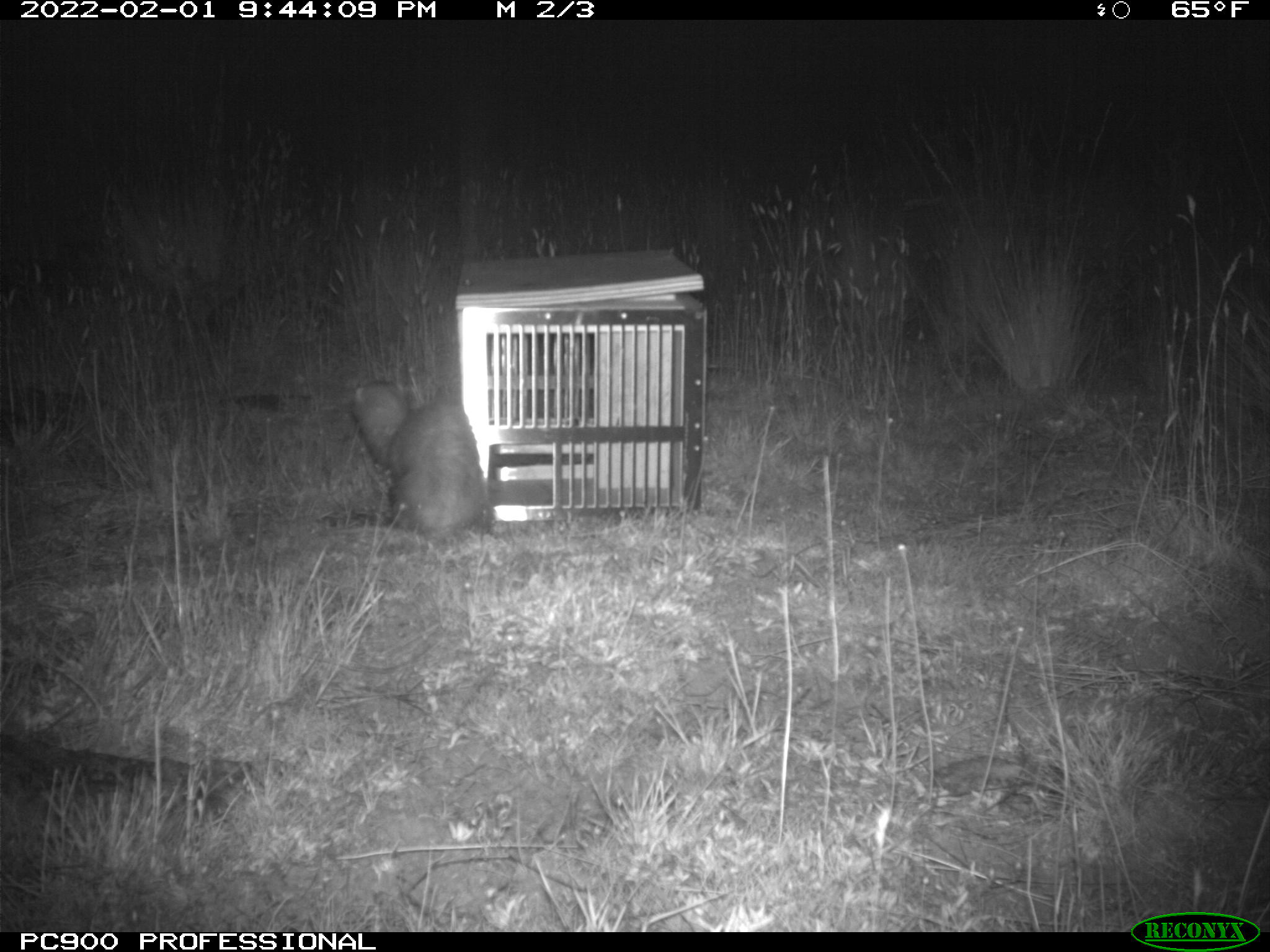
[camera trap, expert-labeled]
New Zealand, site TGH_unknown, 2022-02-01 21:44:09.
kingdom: Animalia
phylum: Chordata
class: Mammalia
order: Carnivora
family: Mustelidae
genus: Mustela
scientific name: Mustela furo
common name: ferret